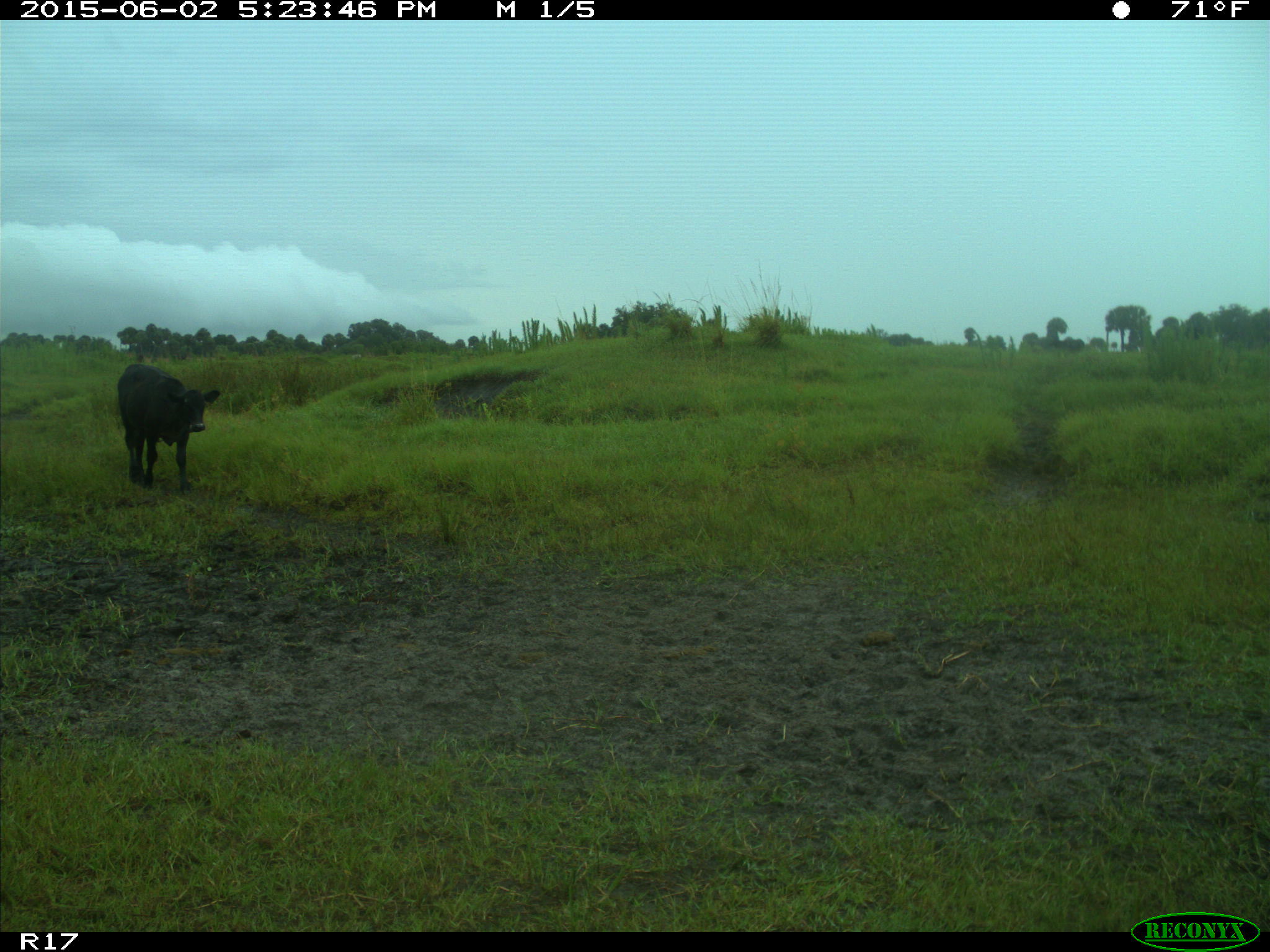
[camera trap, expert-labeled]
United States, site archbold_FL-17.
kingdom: Animalia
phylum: Chordata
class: Mammalia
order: Artiodactyla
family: Bovidae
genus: Bos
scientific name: Bos taurus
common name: domestic cow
Bos taurus (domestic cow).